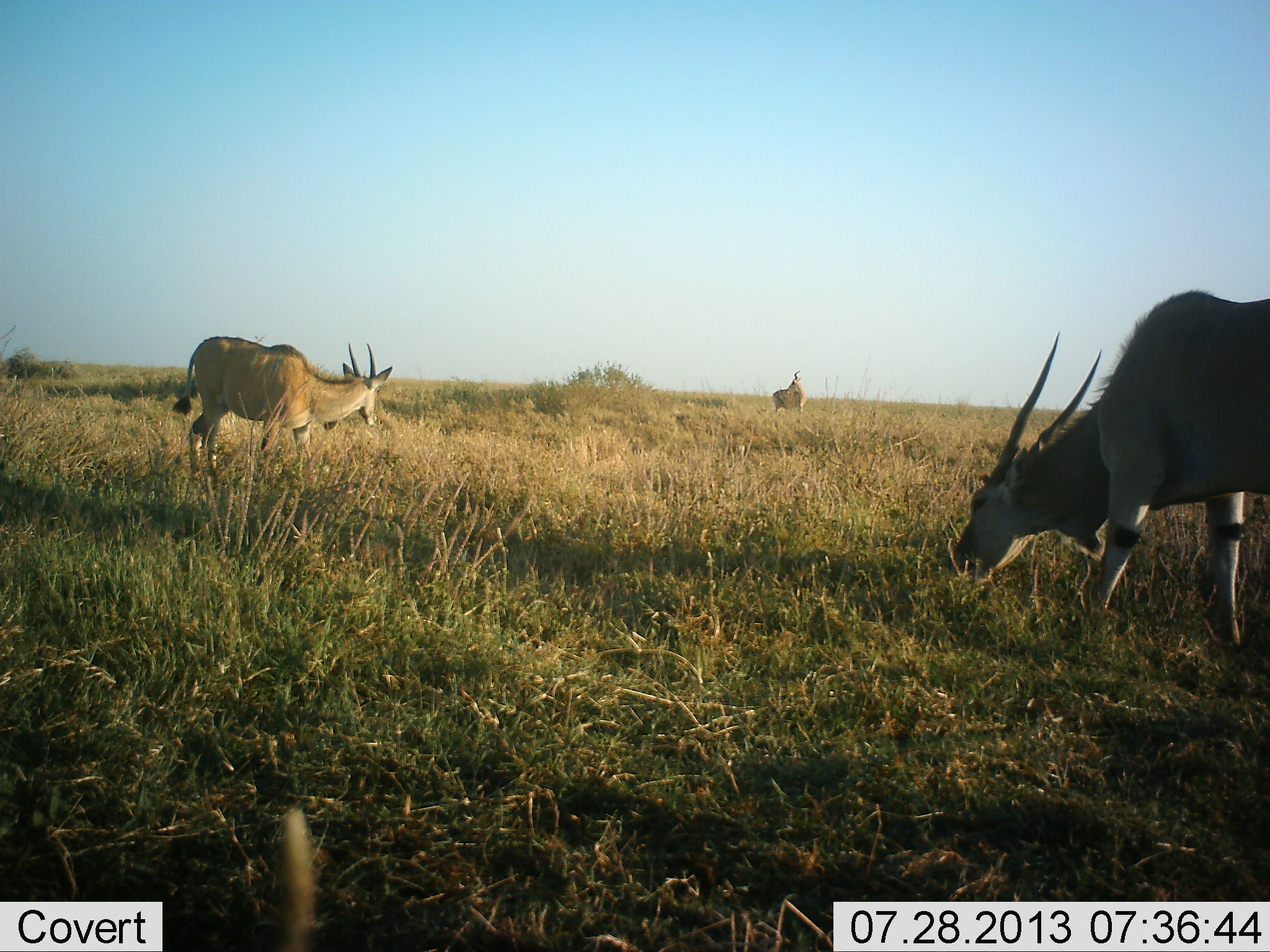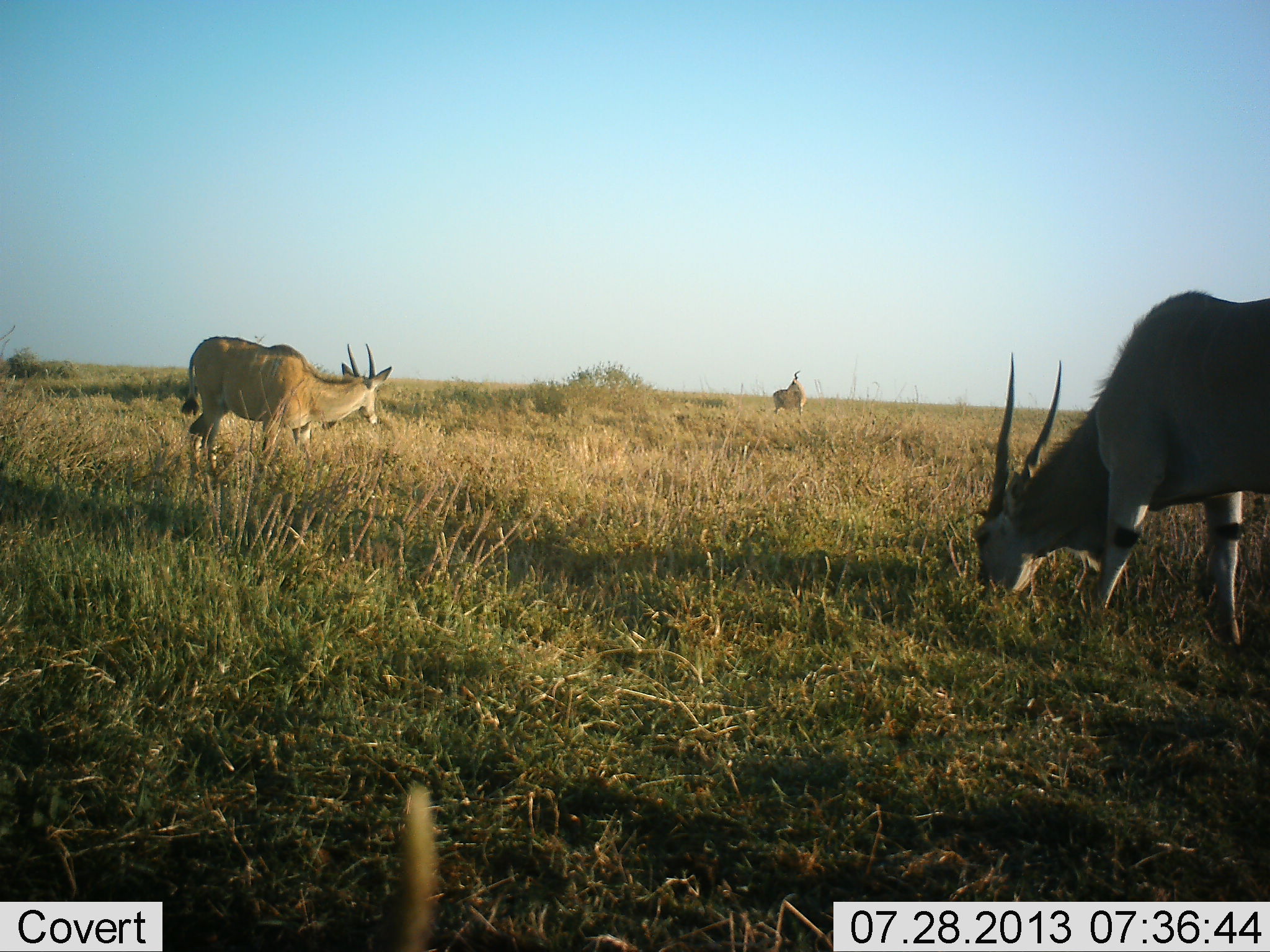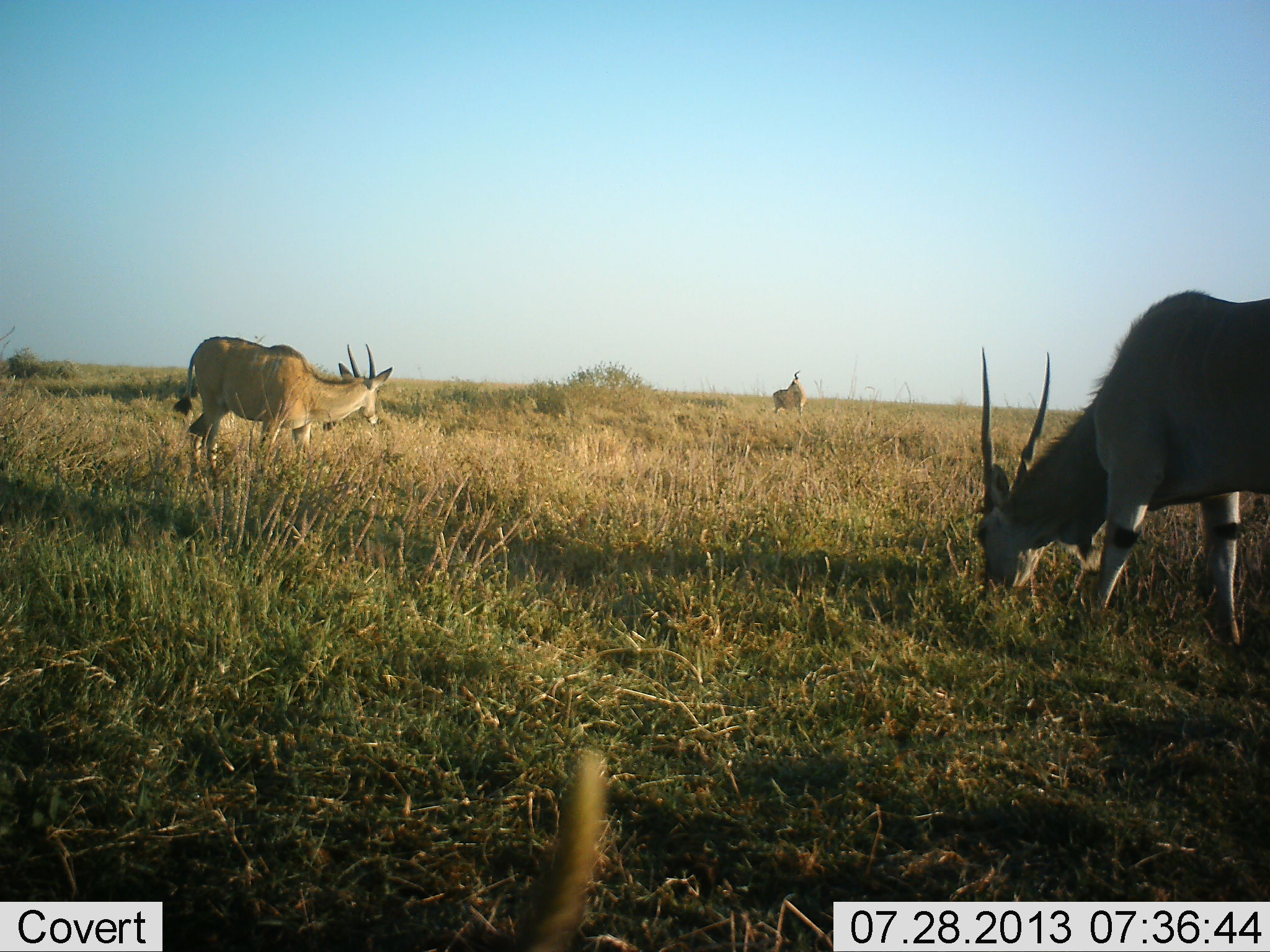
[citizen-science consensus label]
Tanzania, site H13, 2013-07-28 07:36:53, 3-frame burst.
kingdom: Animalia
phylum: Chordata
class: Mammalia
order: Artiodactyla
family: Bovidae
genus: Tragelaphus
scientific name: Tragelaphus oryx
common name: eland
Eland (Tragelaphus oryx), count 3. Behavior (volunteer vote fractions): standing 50%, resting 6%, moving 0%, interacting 6%. Young present (vote fraction): 0%. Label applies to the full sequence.